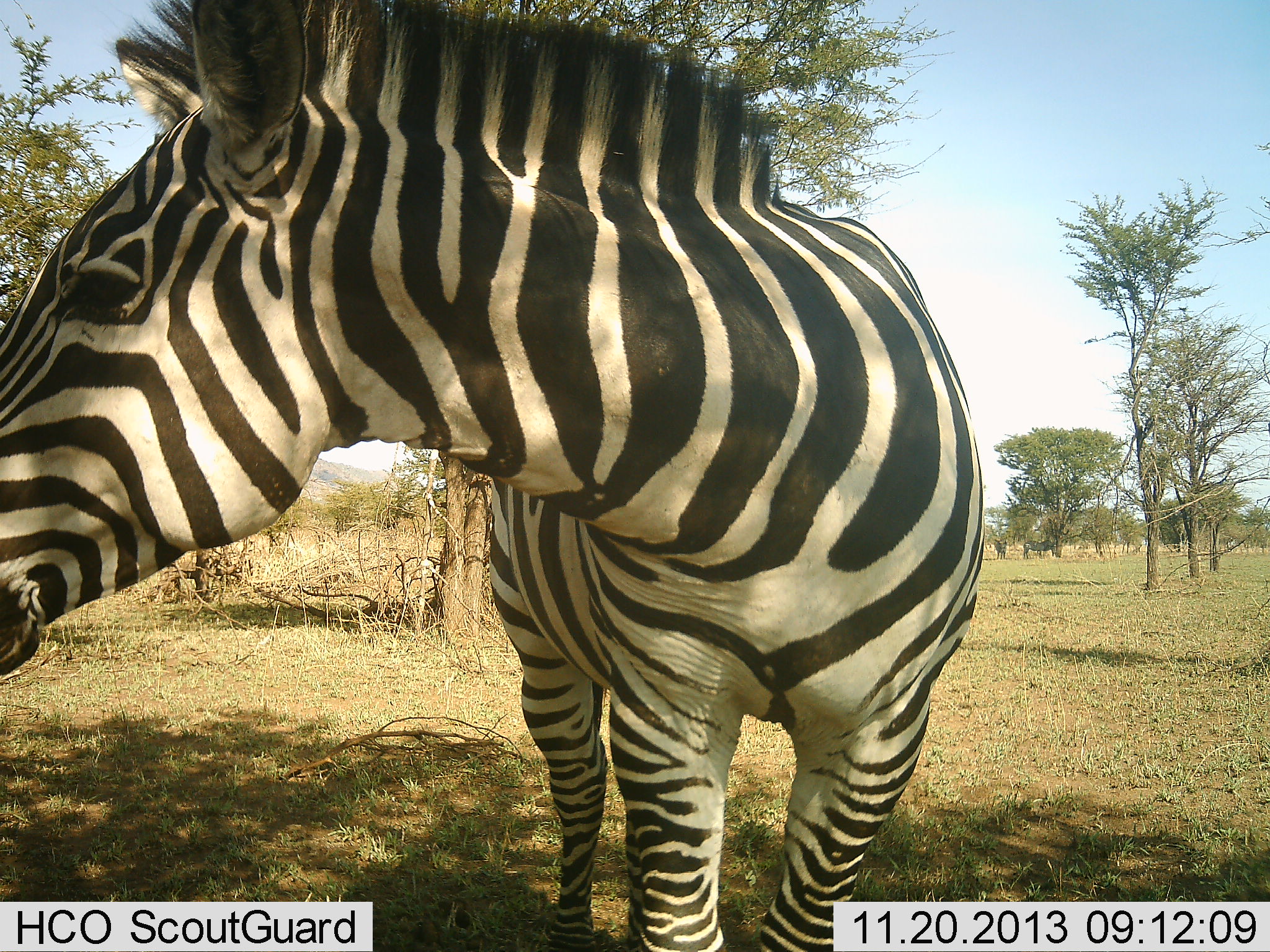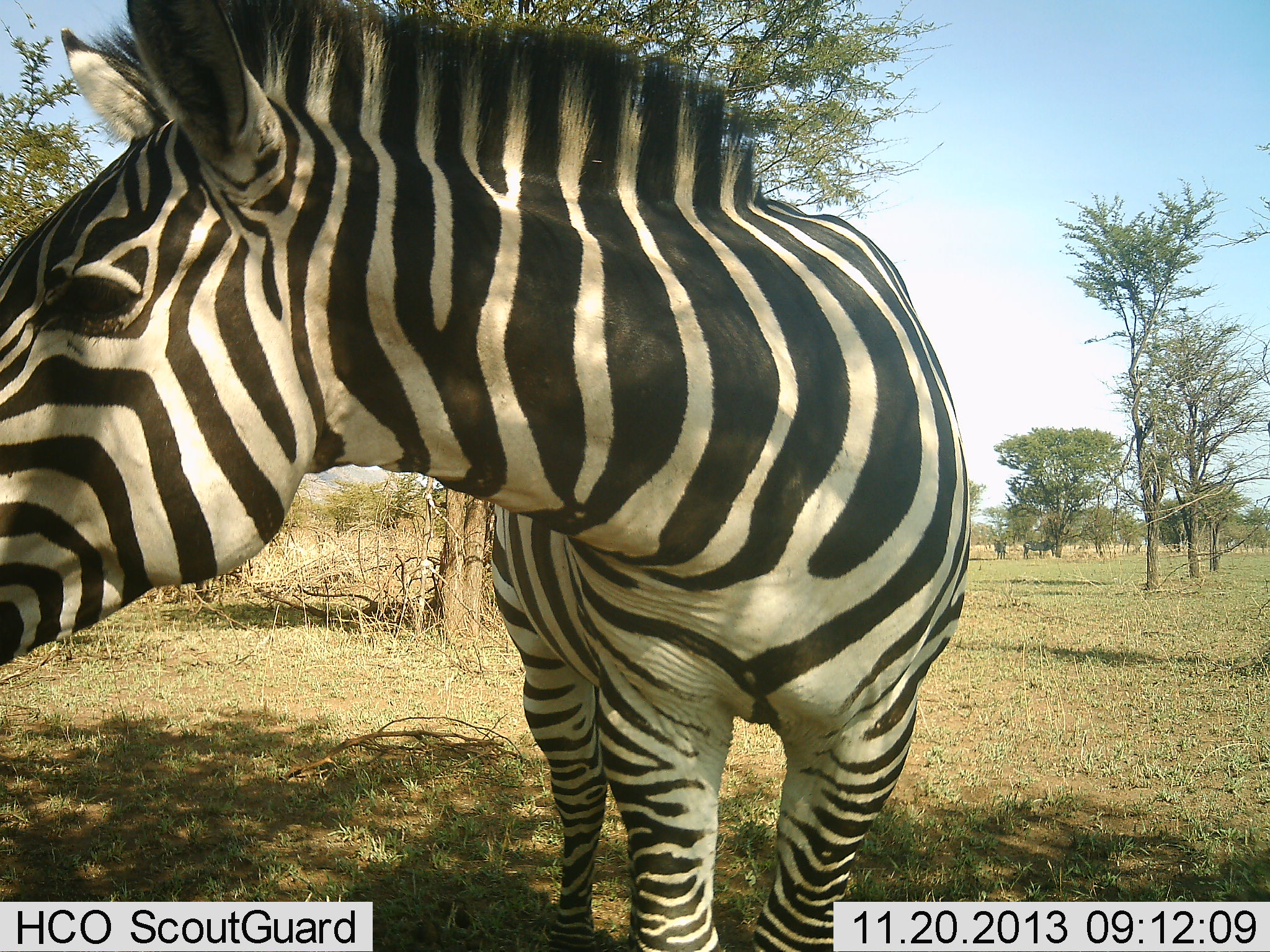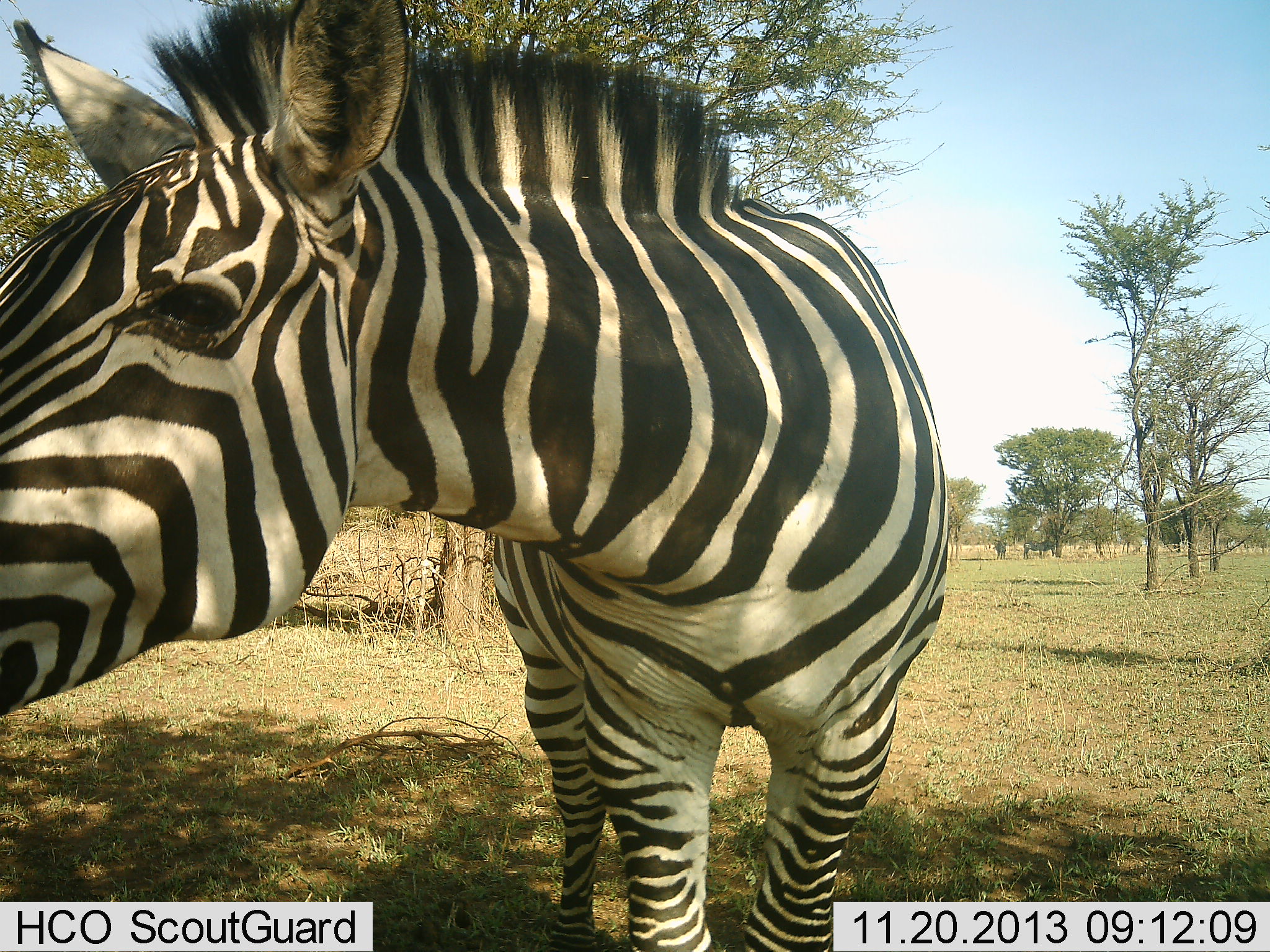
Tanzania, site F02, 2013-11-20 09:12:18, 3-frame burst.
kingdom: Animalia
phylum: Chordata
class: Mammalia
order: Perissodactyla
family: Equidae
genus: Equus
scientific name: Equus quagga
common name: plains zebra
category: zebra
Zebra (plains zebra) (Equus quagga), count 1. Behavior (volunteer vote fractions): standing 100%, resting 0%, moving 0%, interacting 0%. Young present (vote fraction): 0%. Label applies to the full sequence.